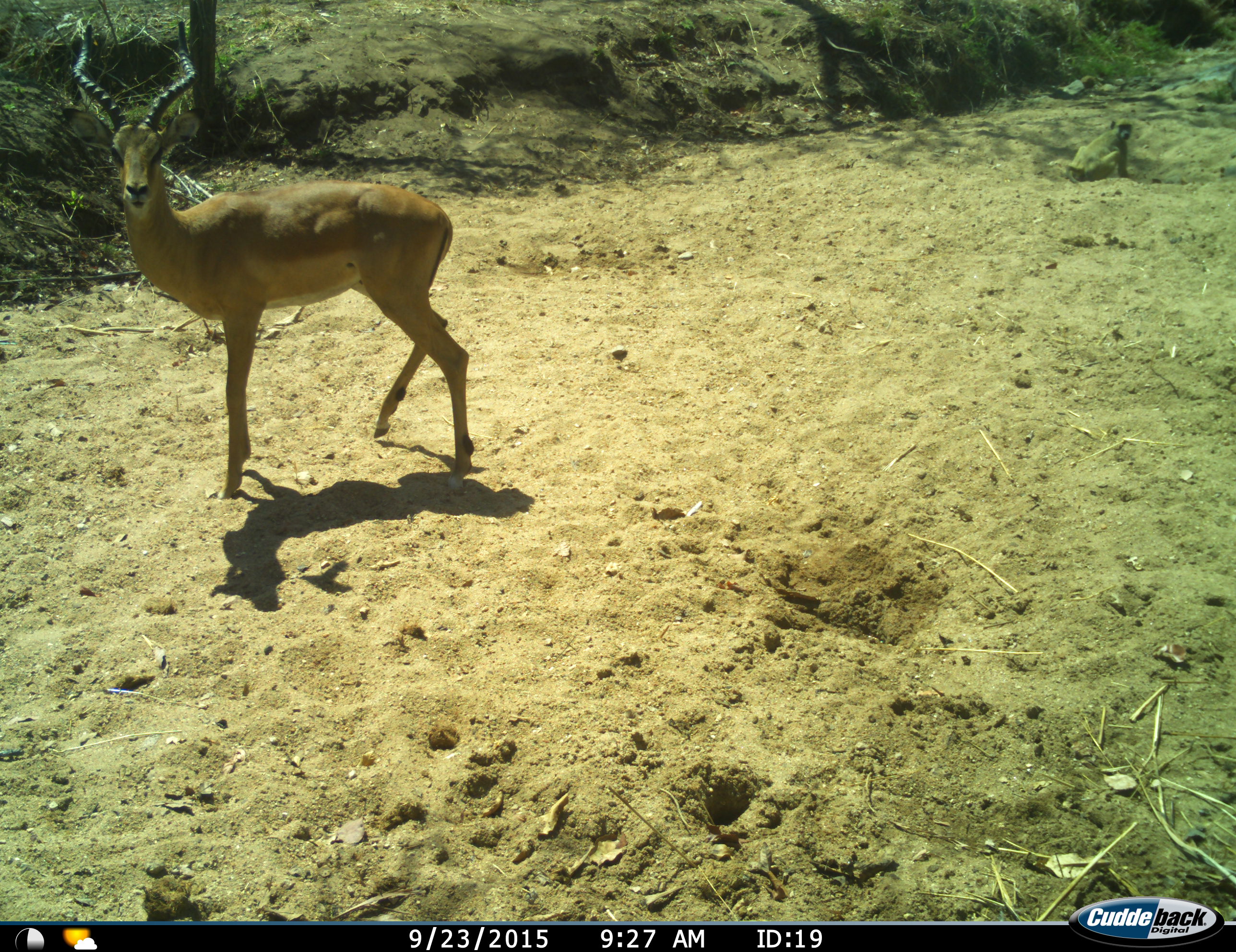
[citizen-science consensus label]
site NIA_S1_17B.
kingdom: Animalia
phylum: Chordata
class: Mammalia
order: Primates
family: Cercopithecidae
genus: Papio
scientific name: Papio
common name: baboon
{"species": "baboon (Papio)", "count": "1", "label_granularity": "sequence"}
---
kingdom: Animalia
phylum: Chordata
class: Mammalia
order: Artiodactyla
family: Bovidae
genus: Aepyceros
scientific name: Aepyceros melampus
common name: impala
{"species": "impala (Aepyceros melampus)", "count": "1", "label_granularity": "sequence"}